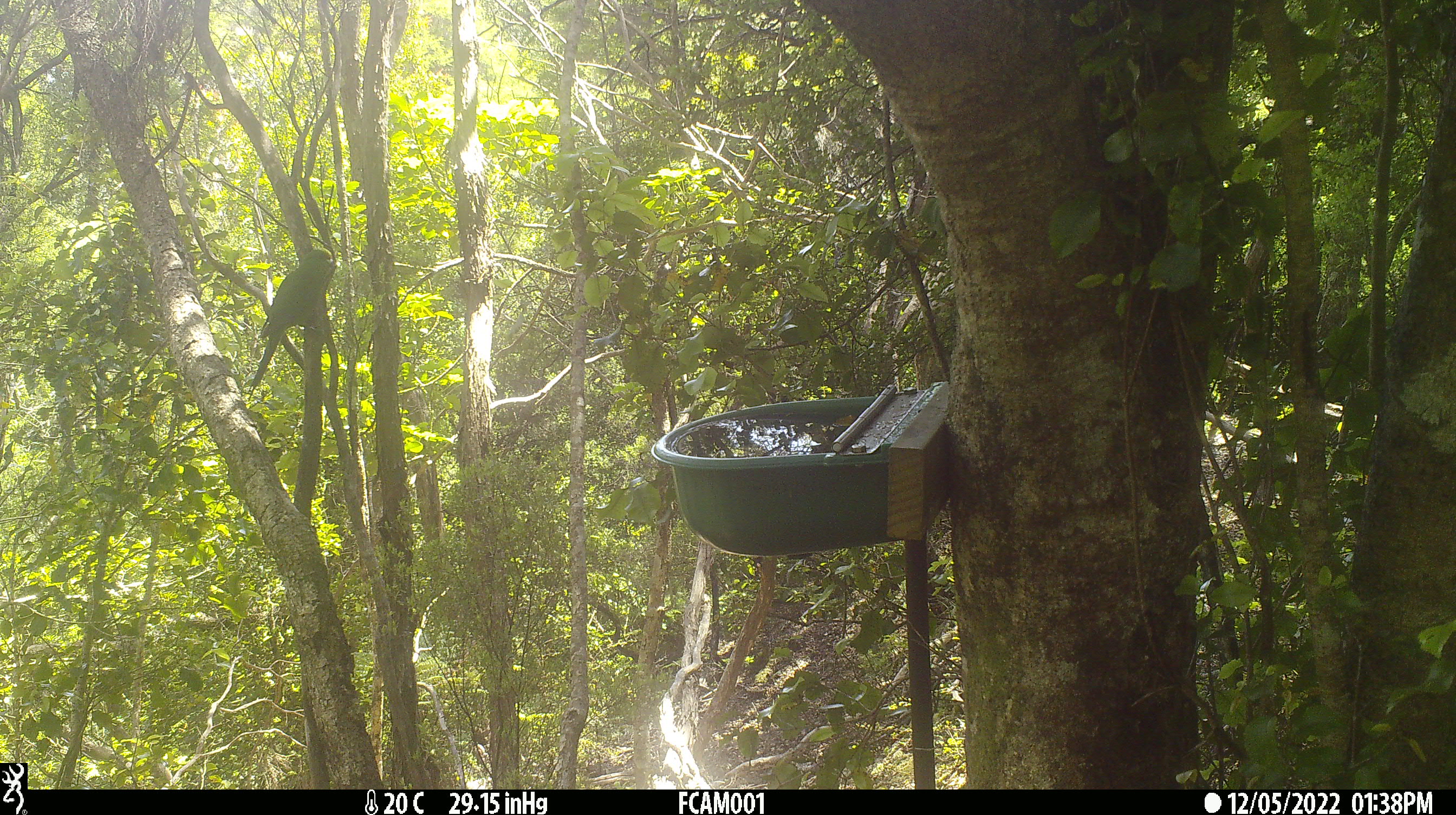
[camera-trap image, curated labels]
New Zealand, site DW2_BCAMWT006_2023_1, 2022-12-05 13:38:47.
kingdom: Animalia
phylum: Chordata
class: Aves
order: Psittaciformes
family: Psittaculidae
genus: Cyanoramphus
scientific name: Cyanoramphus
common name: parakeet